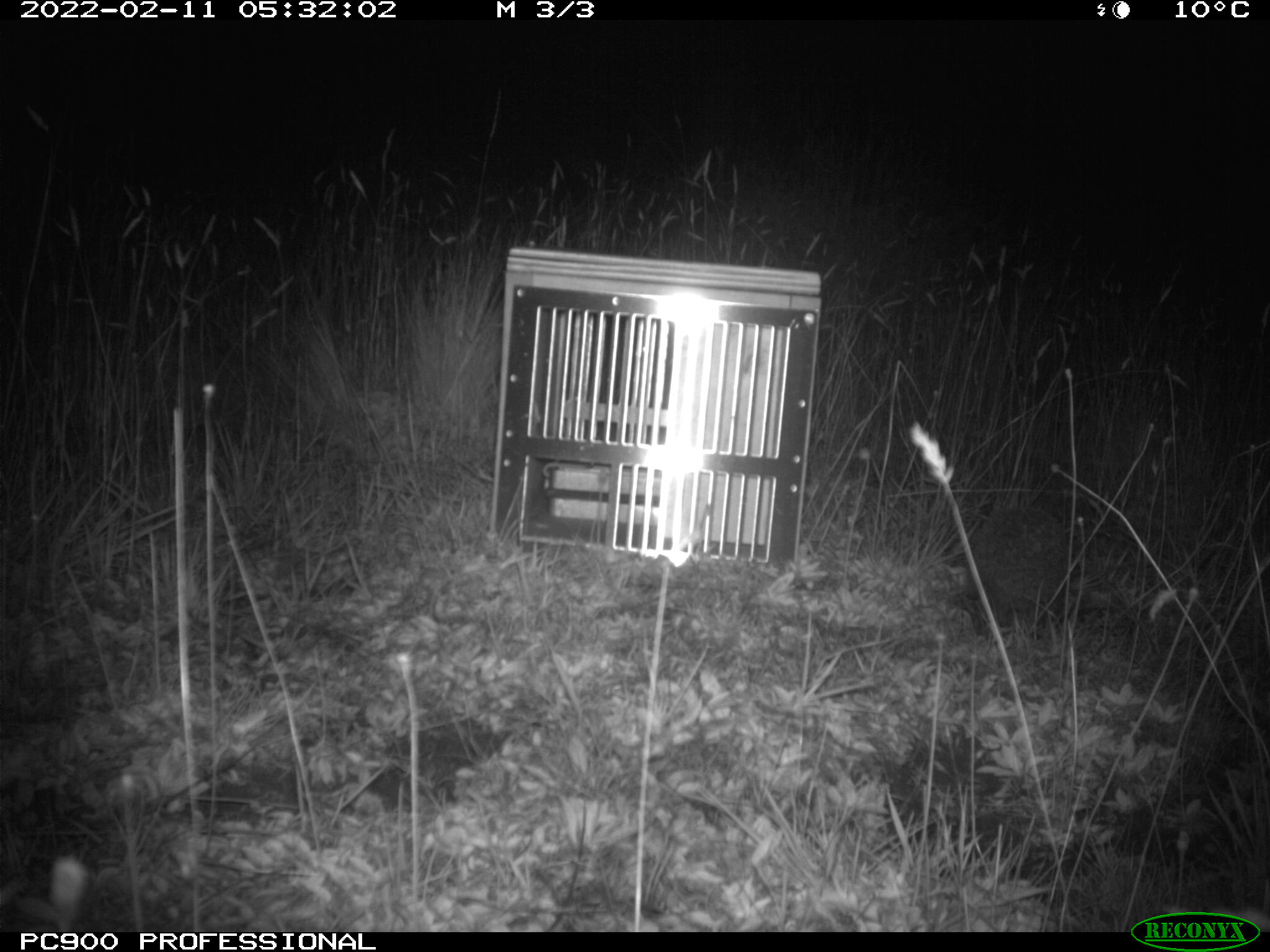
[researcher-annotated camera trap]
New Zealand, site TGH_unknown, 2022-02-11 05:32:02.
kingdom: Animalia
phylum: Chordata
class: Mammalia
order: Eulipotyphla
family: Erinaceidae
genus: Erinaceus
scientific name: Erinaceus europaeus europaeus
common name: european hedgehog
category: hedgehog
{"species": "hedgehog (european hedgehog) (Erinaceus europaeus europaeus)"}